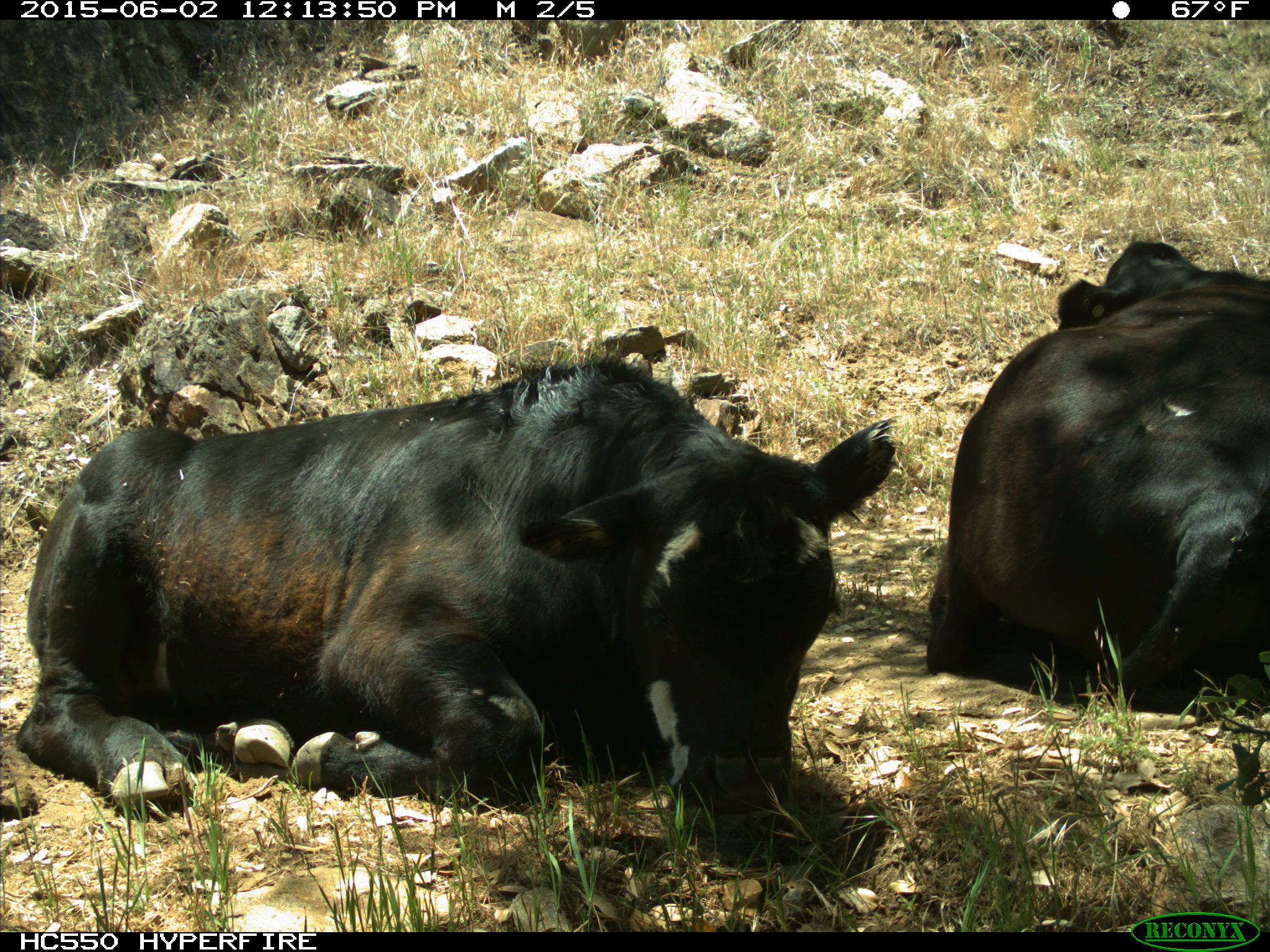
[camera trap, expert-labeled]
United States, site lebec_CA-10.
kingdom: Animalia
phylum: Chordata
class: Mammalia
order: Artiodactyla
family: Bovidae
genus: Bos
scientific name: Bos taurus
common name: domestic cow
Bos taurus (domestic cow).